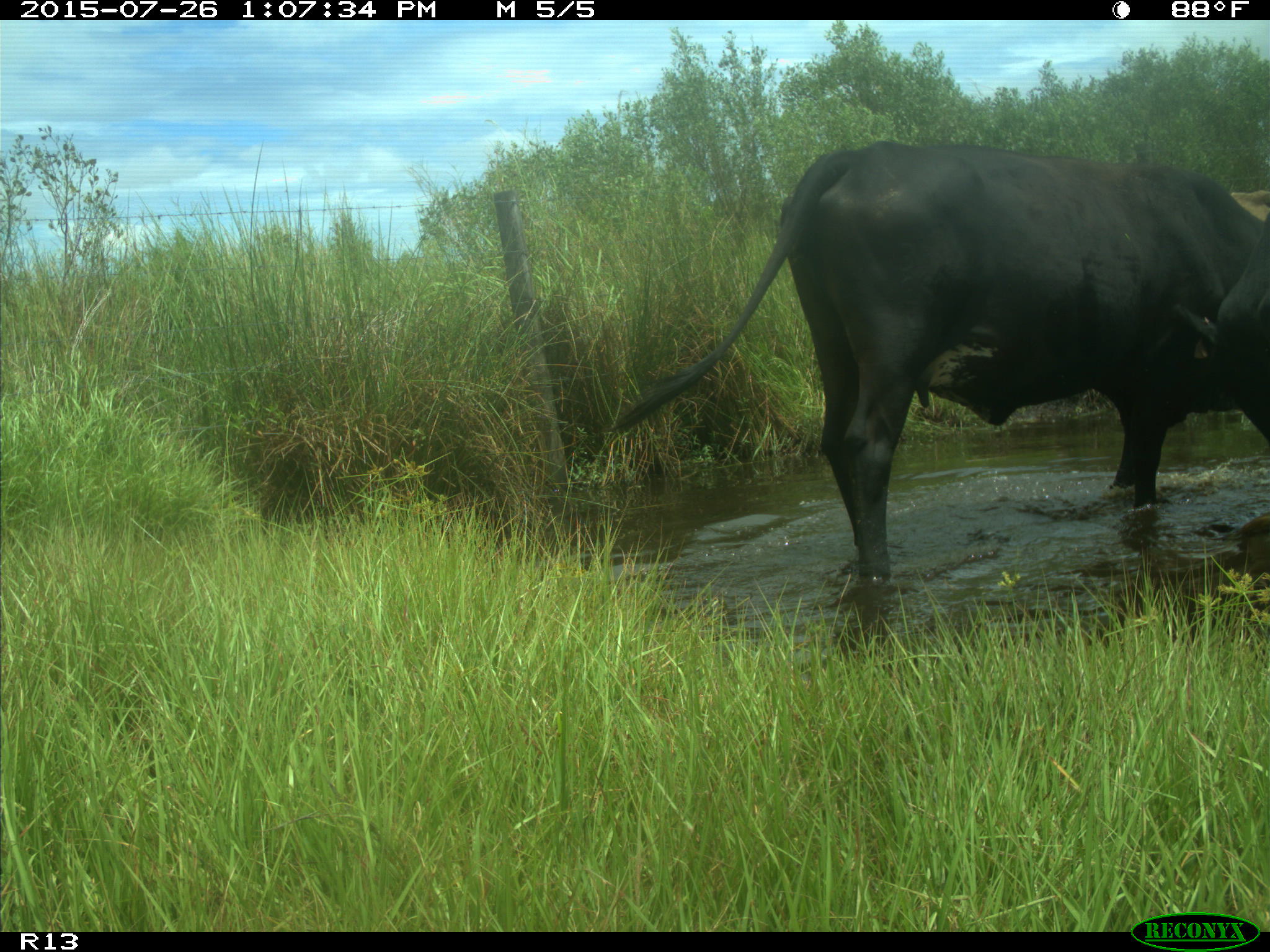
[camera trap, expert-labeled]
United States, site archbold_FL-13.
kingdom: Animalia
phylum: Chordata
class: Mammalia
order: Artiodactyla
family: Bovidae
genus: Bos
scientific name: Bos taurus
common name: domestic cow